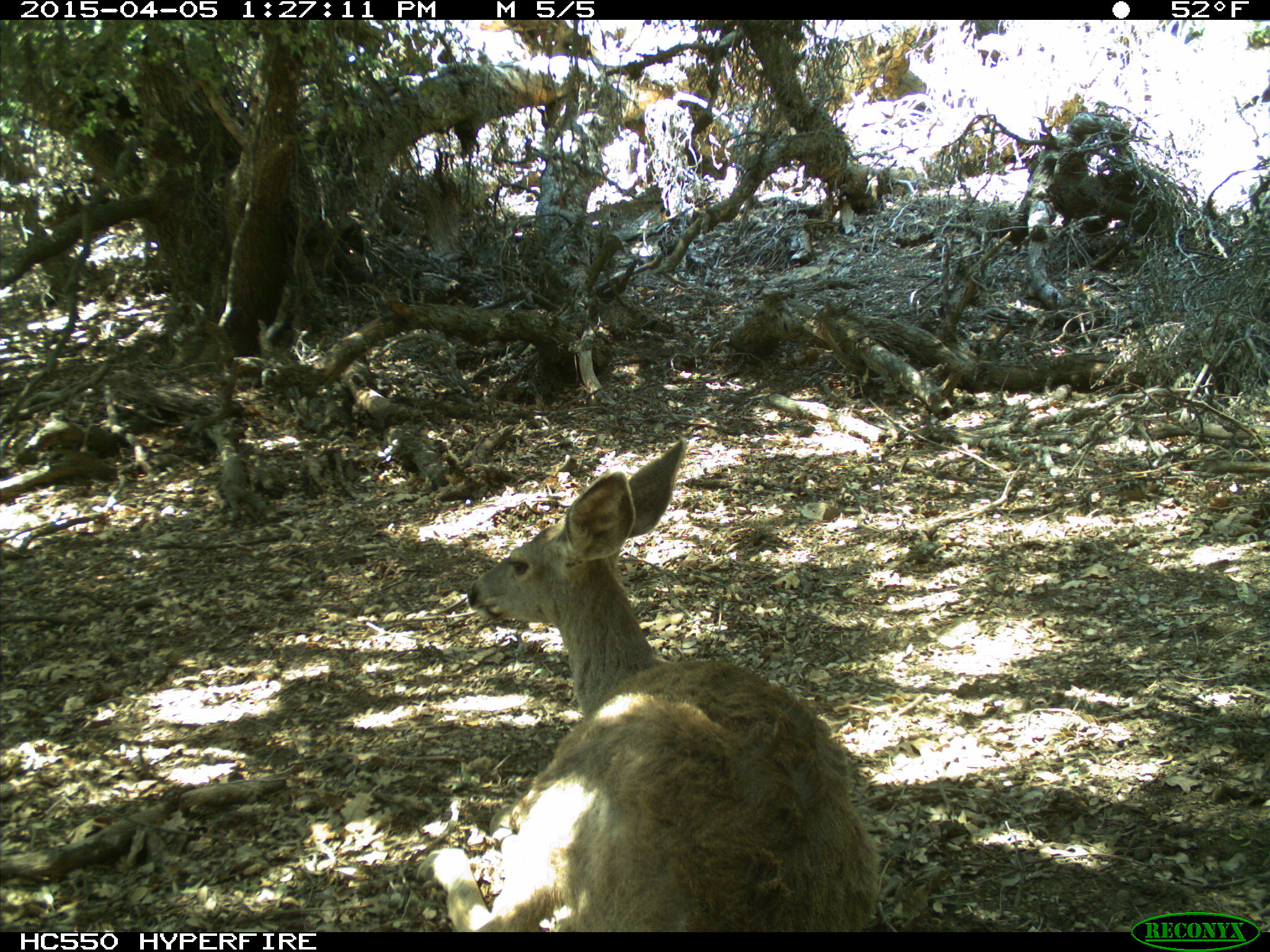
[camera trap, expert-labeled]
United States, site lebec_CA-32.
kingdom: Animalia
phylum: Chordata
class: Mammalia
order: Artiodactyla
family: Cervidae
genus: Odocoileus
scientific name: Odocoileus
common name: deer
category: unidentified deer